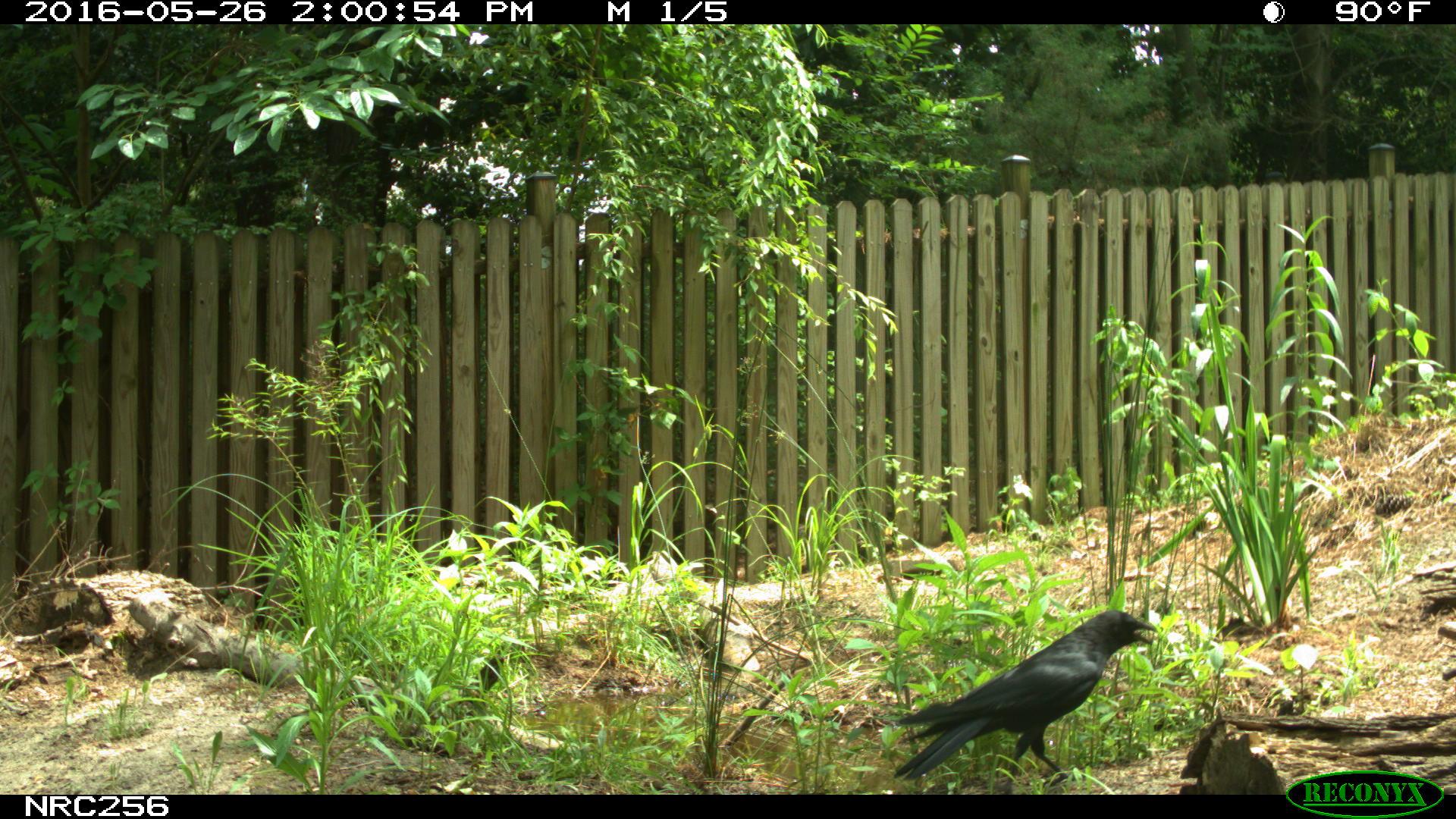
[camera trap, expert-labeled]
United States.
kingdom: Animalia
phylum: Chordata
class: Aves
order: Passeriformes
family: Corvidae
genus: Corvus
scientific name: Corvus brachyrhynchos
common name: american crow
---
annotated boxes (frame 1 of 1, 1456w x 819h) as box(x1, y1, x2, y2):
American Crow: box(889, 609, 1156, 779)